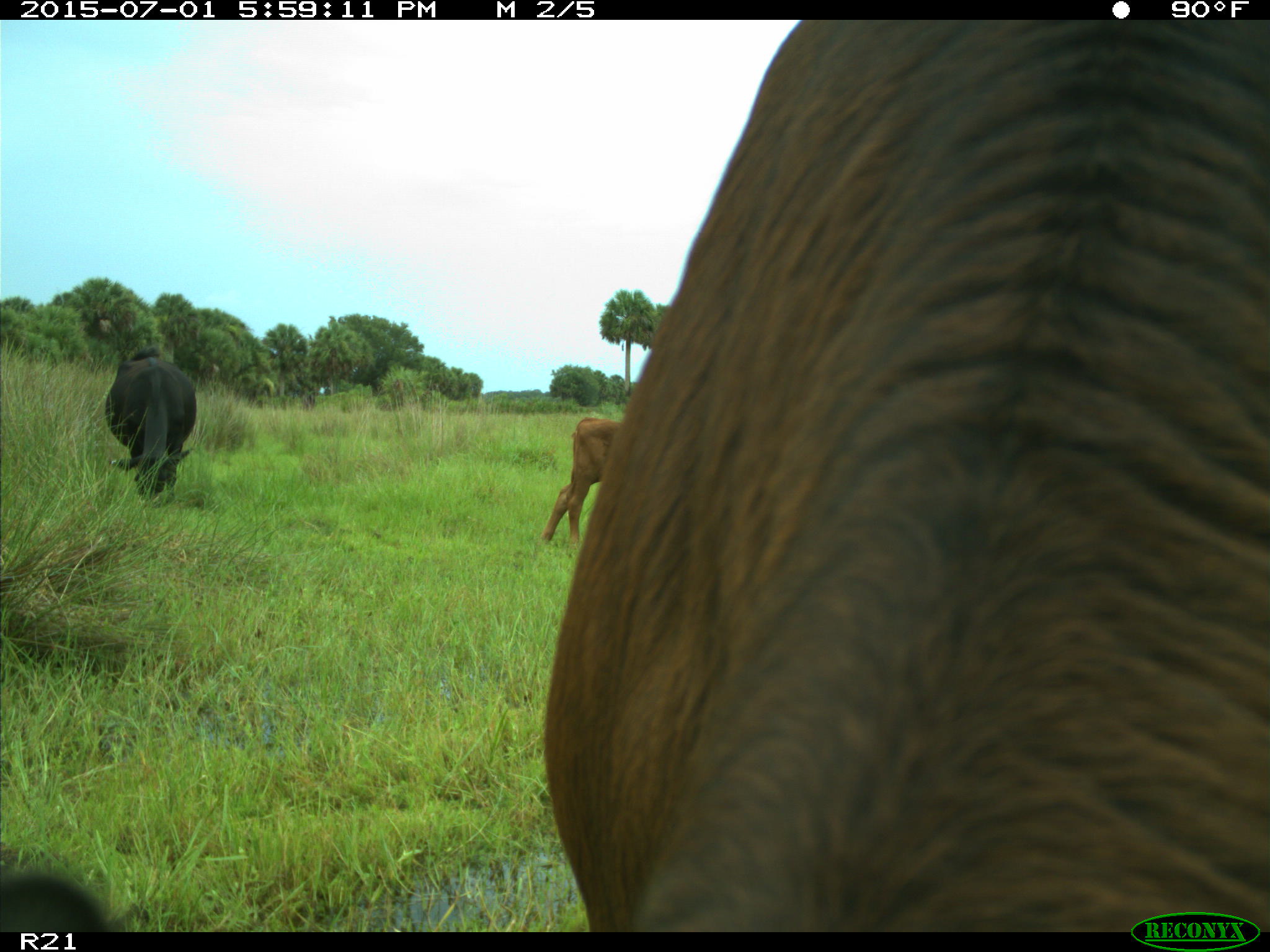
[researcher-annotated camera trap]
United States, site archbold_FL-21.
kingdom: Animalia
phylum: Chordata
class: Mammalia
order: Artiodactyla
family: Bovidae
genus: Bos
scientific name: Bos taurus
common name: domestic cow